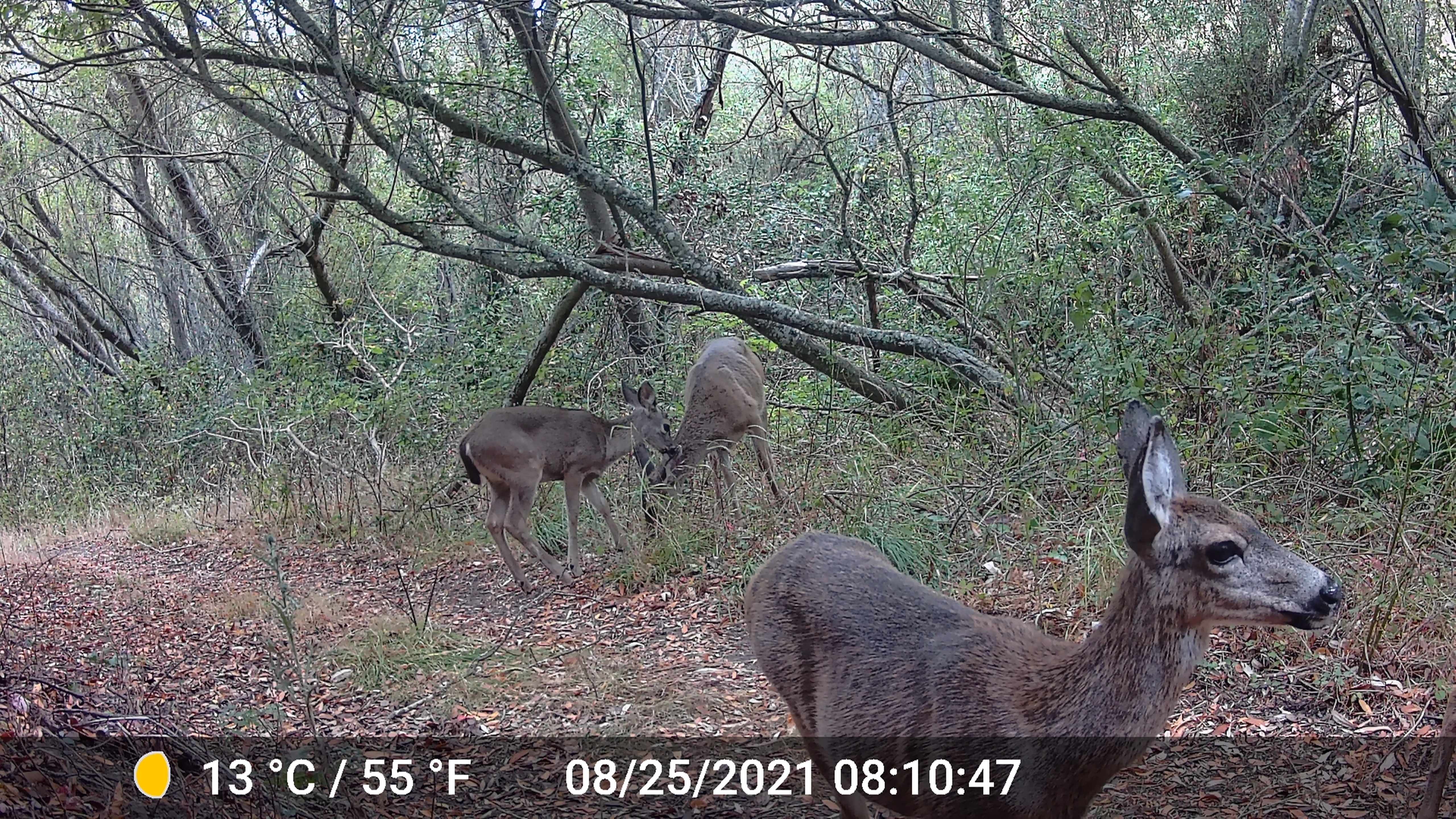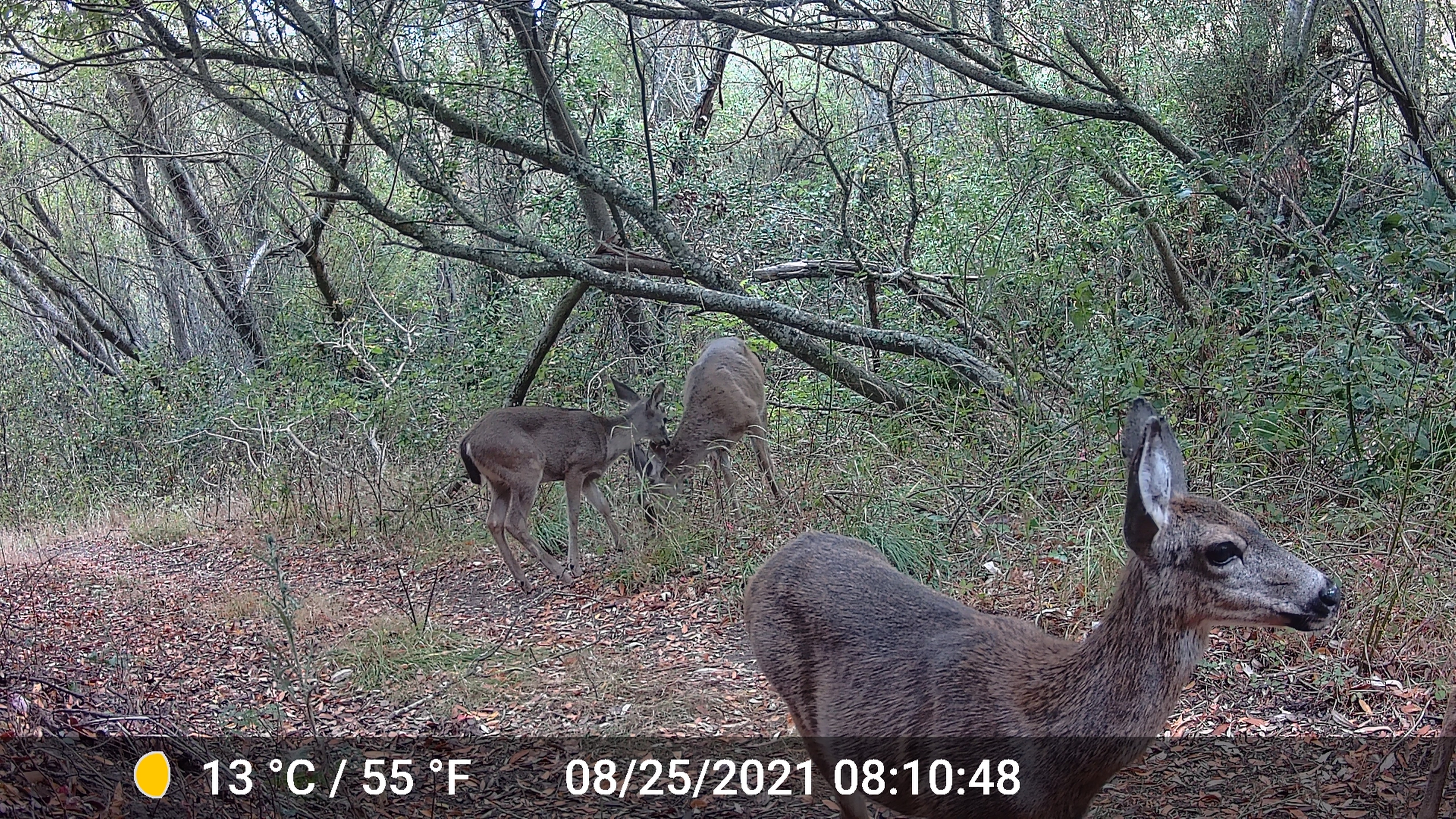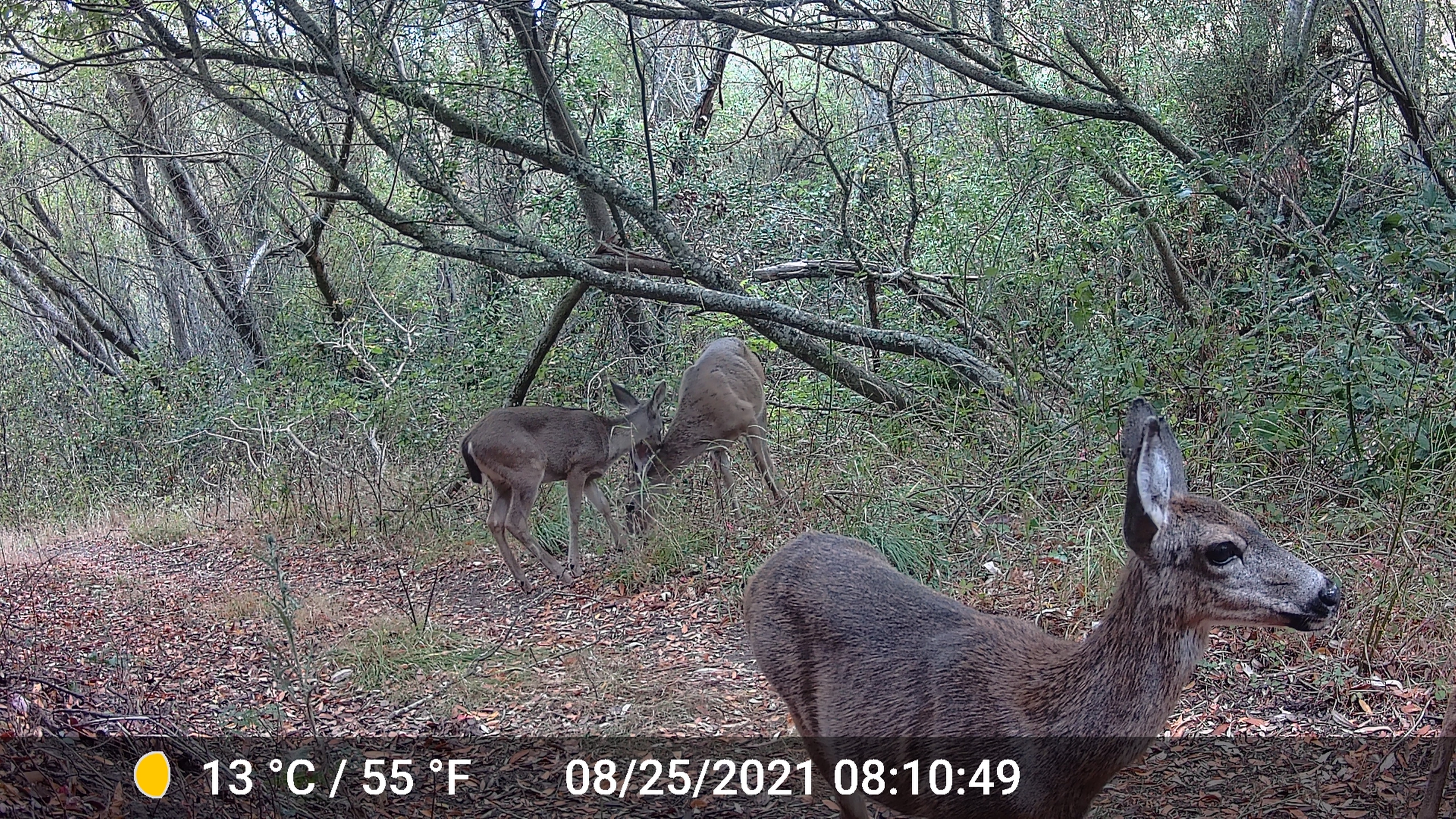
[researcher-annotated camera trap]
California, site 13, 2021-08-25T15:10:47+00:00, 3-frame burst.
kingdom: Animalia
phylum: Chordata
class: Mammalia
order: Artiodactyla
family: Cervidae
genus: Odocoileus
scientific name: Odocoileus hemionus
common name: mule deer